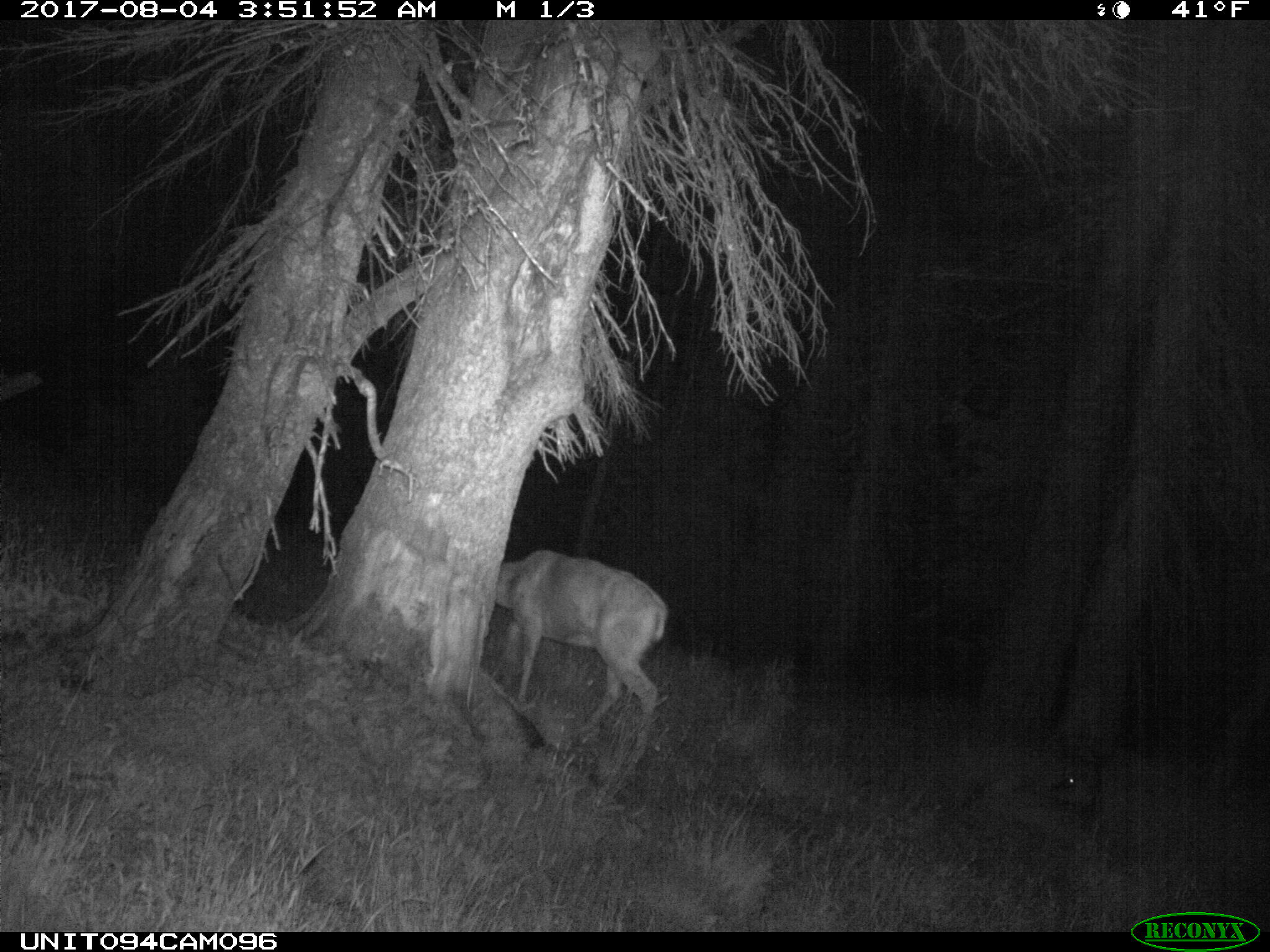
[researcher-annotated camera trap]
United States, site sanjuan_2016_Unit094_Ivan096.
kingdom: Animalia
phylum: Chordata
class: Mammalia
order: Artiodactyla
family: Cervidae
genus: Odocoileus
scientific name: Odocoileus hemionus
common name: mule deer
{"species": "Odocoileus hemionus (mule deer)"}